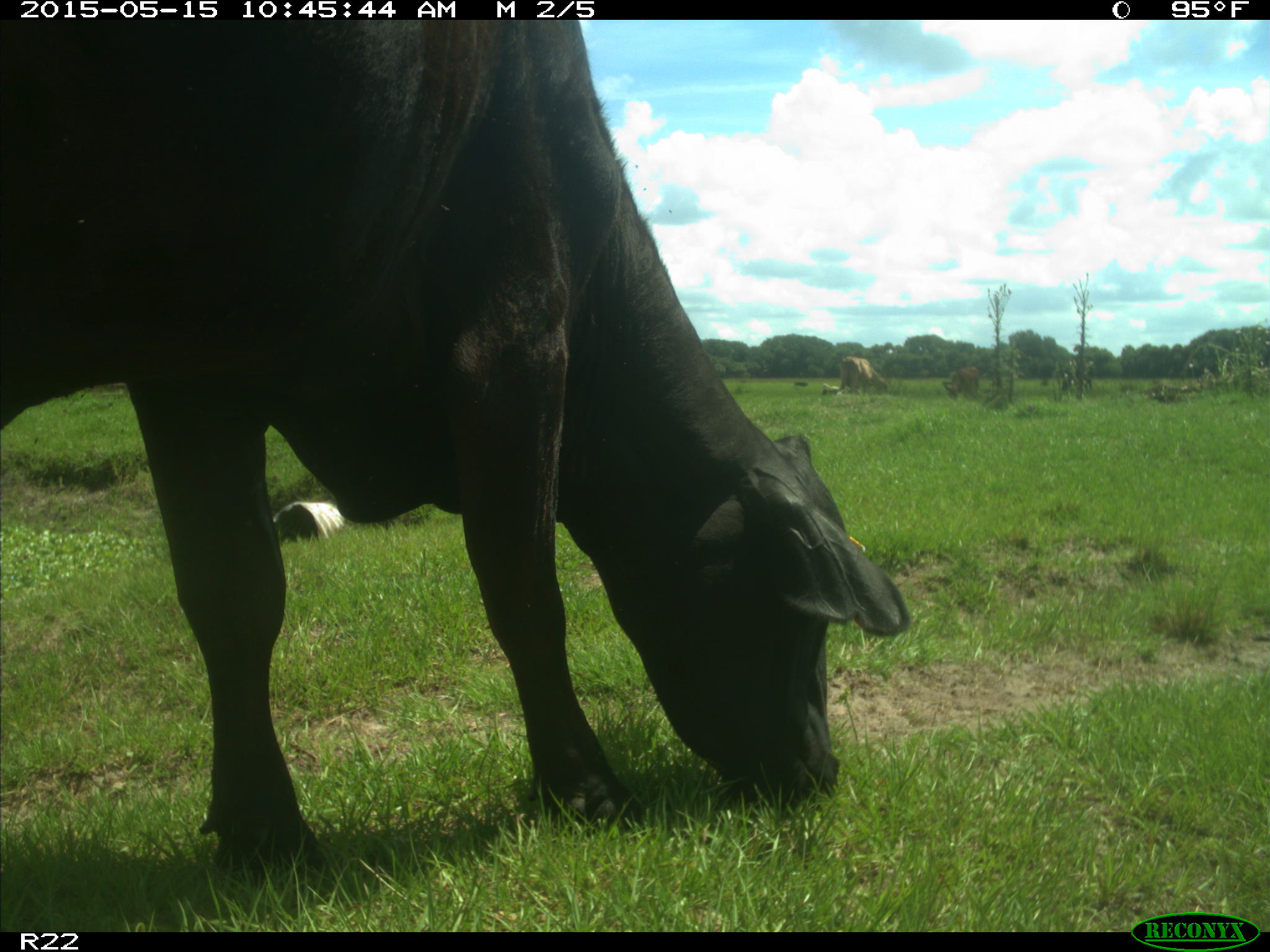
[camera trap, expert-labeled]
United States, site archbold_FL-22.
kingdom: Animalia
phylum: Chordata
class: Mammalia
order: Artiodactyla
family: Bovidae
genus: Bos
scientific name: Bos taurus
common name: domestic cow